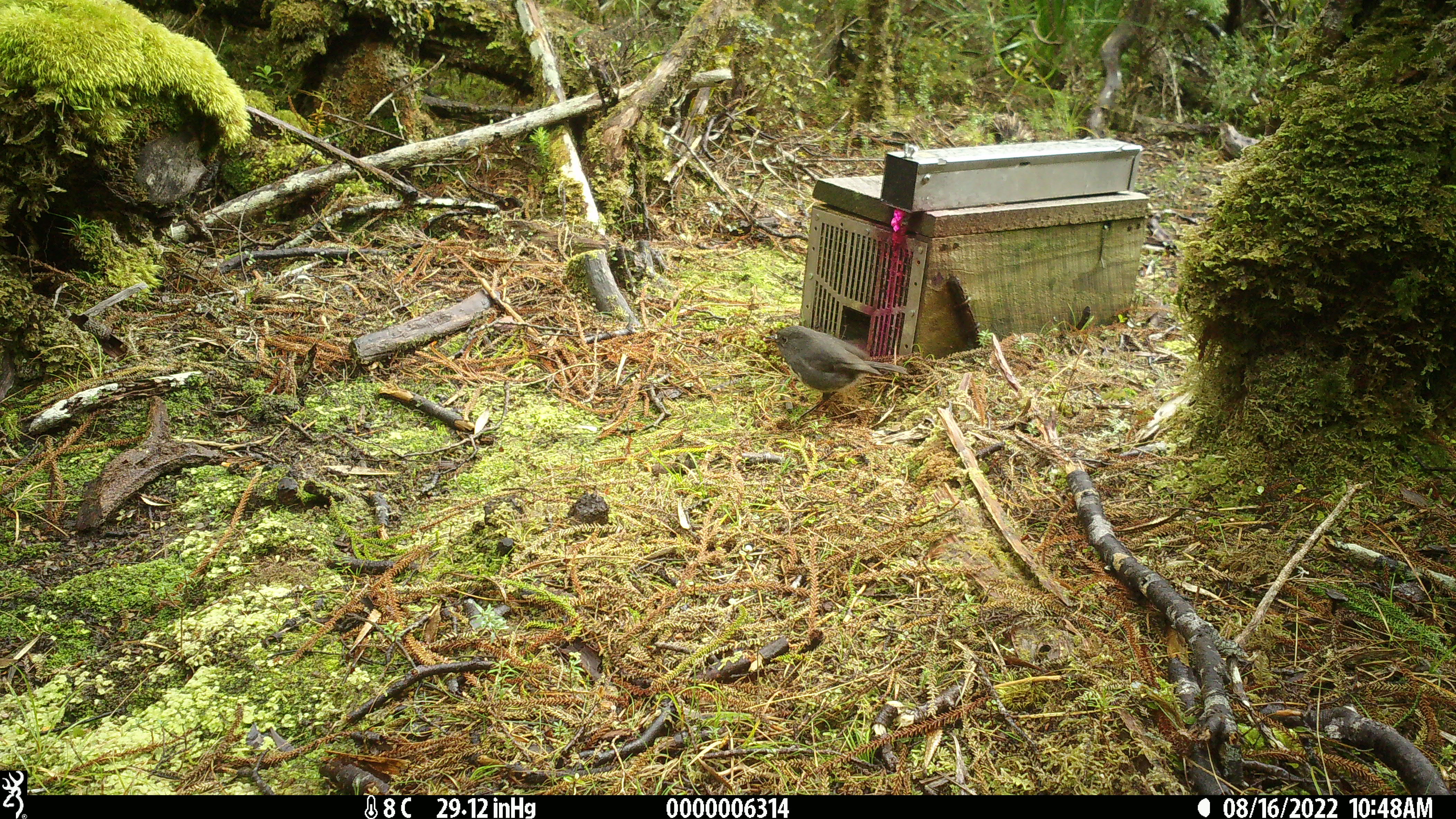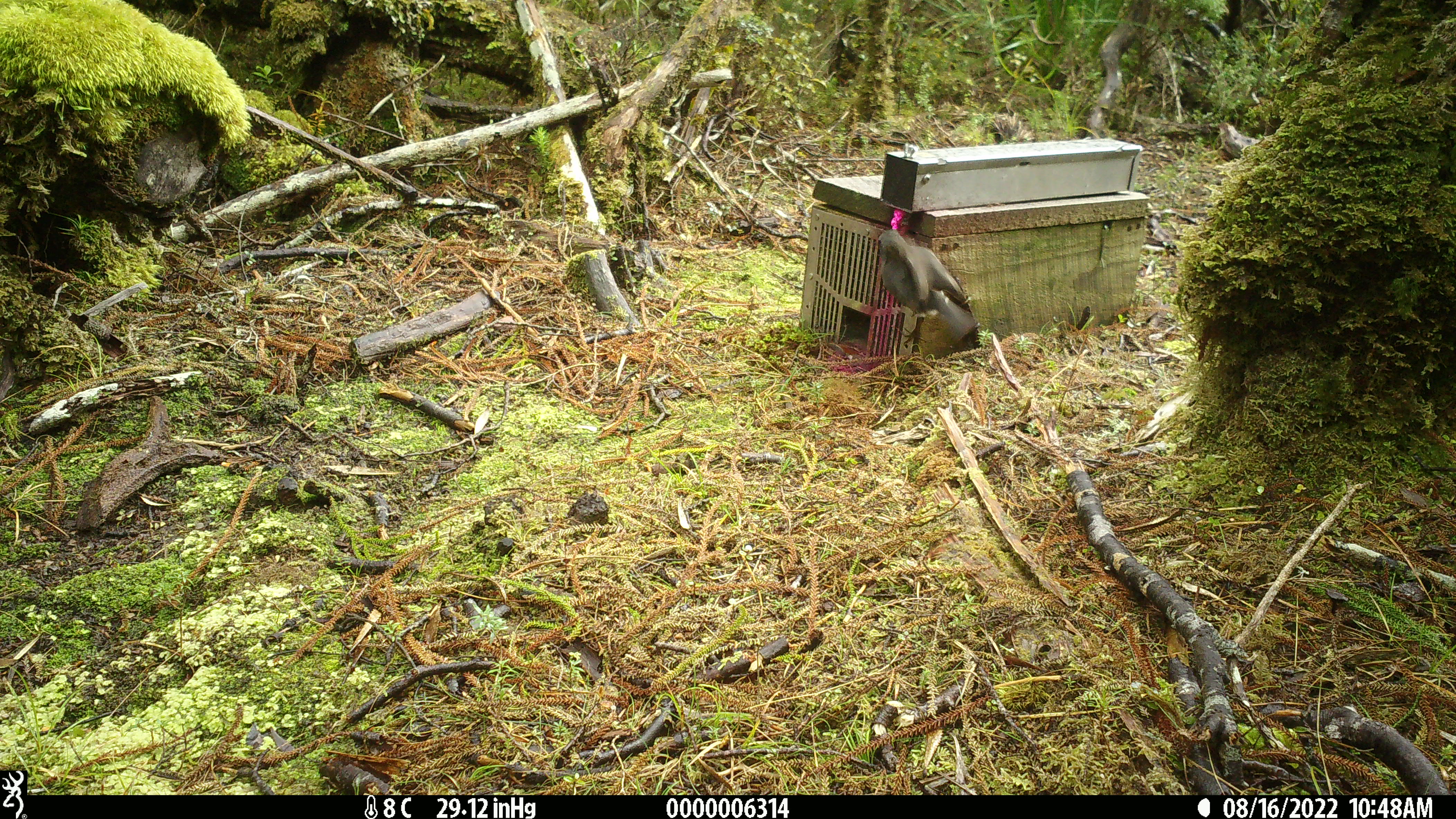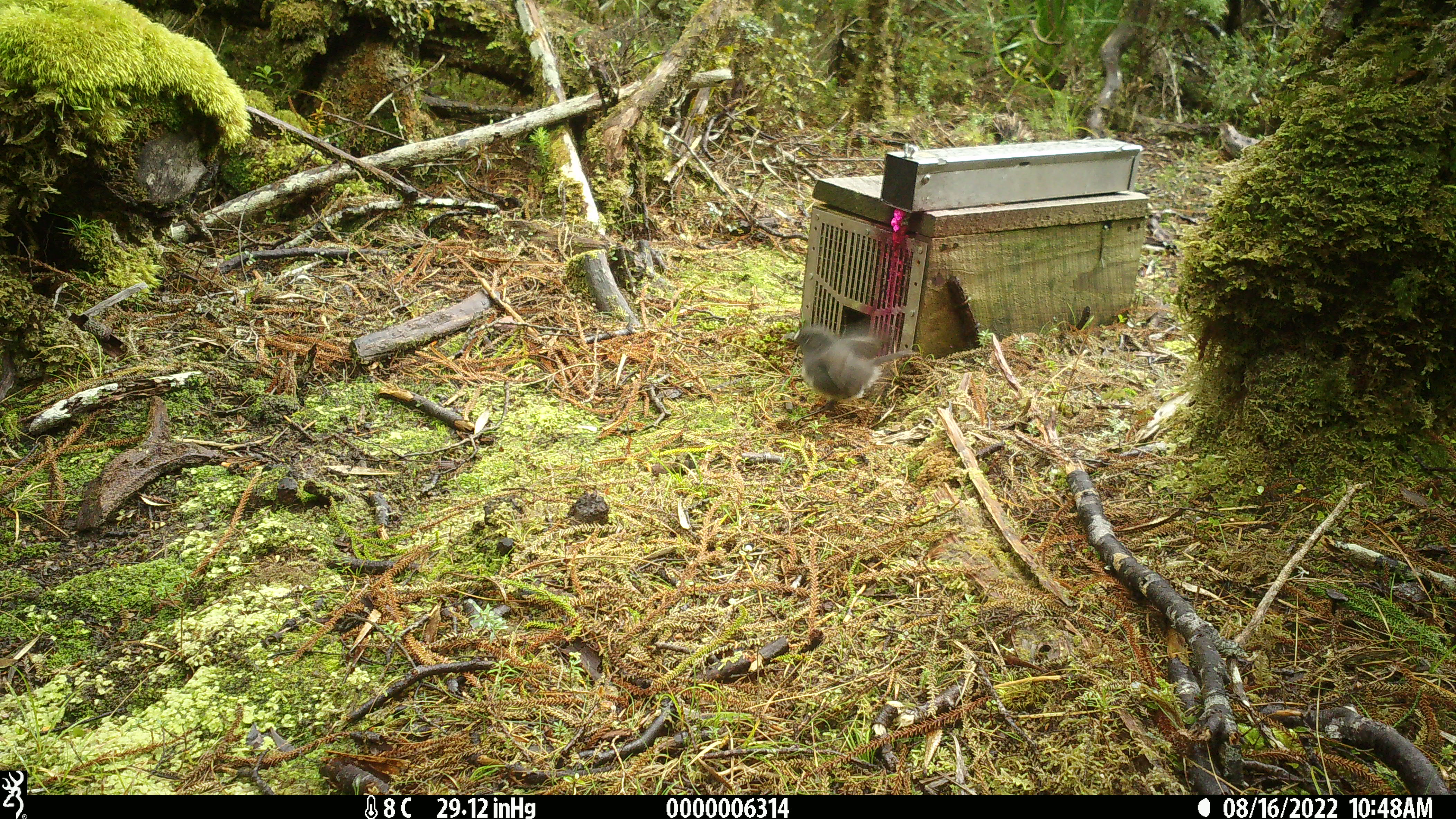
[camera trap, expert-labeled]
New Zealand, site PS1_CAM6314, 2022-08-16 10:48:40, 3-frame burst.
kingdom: Animalia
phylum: Chordata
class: Aves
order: Passeriformes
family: Petroicidae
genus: Petroica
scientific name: Petroica australis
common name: new zealand robin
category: robin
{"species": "robin (new zealand robin) (Petroica australis)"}